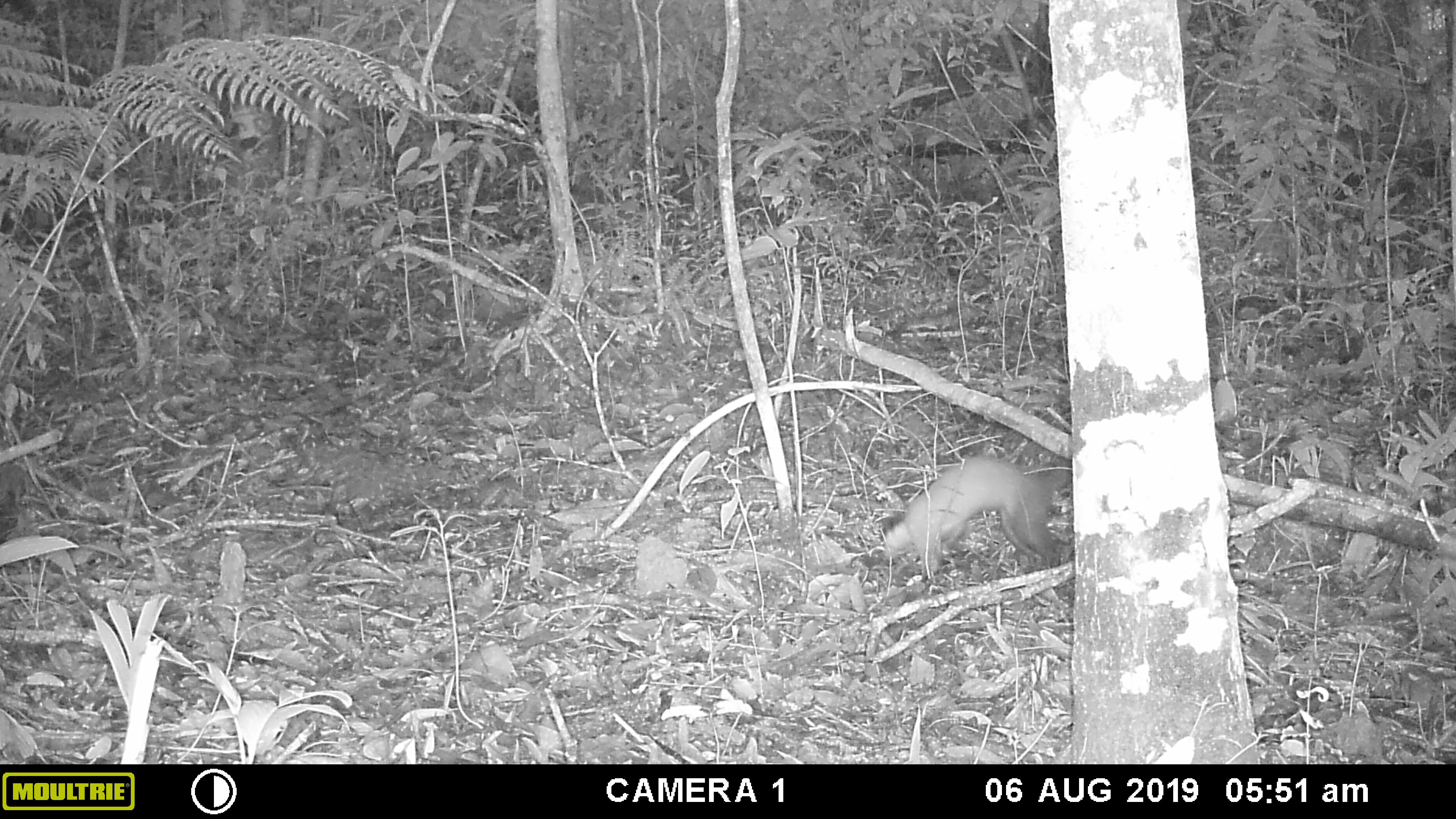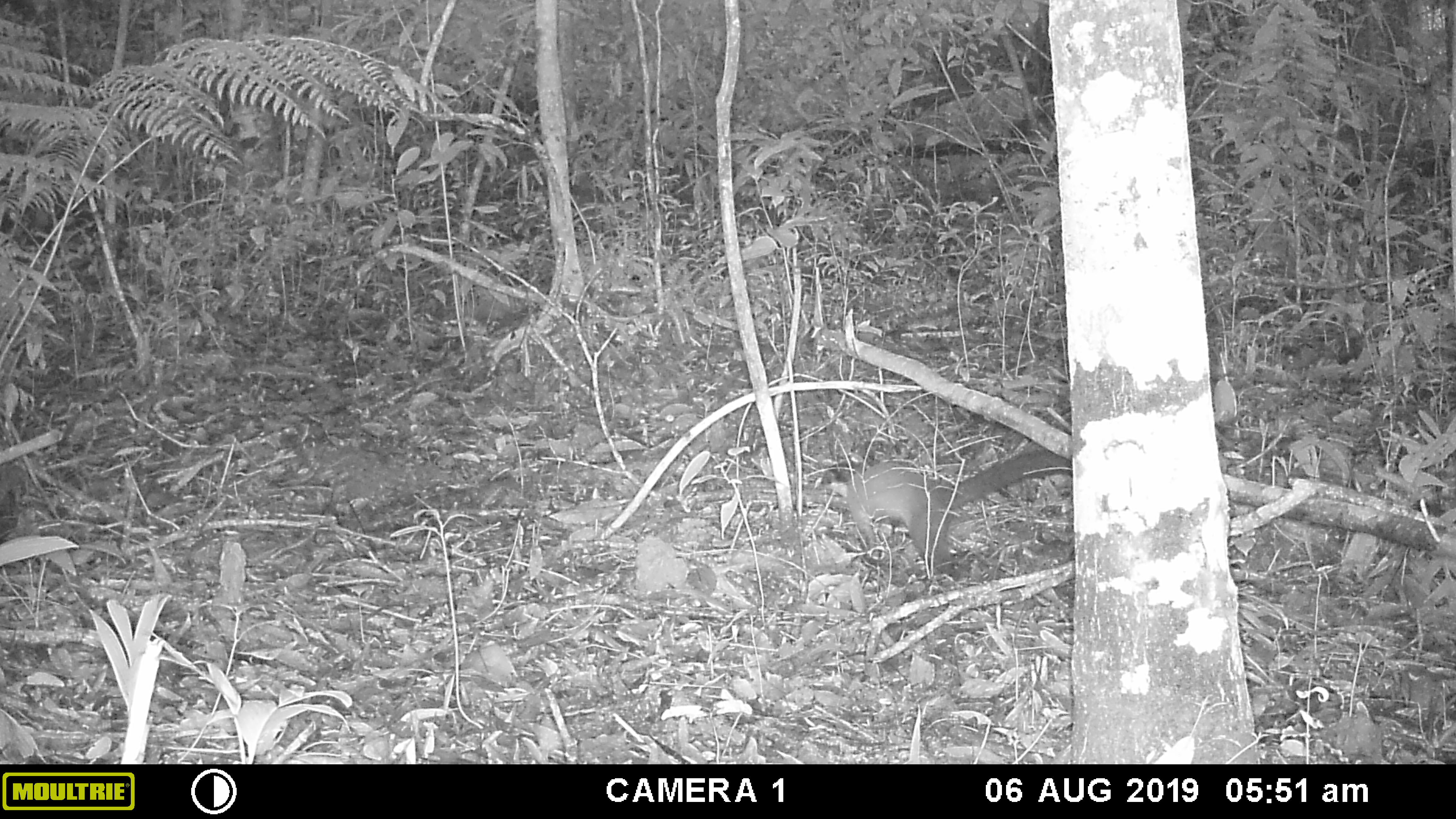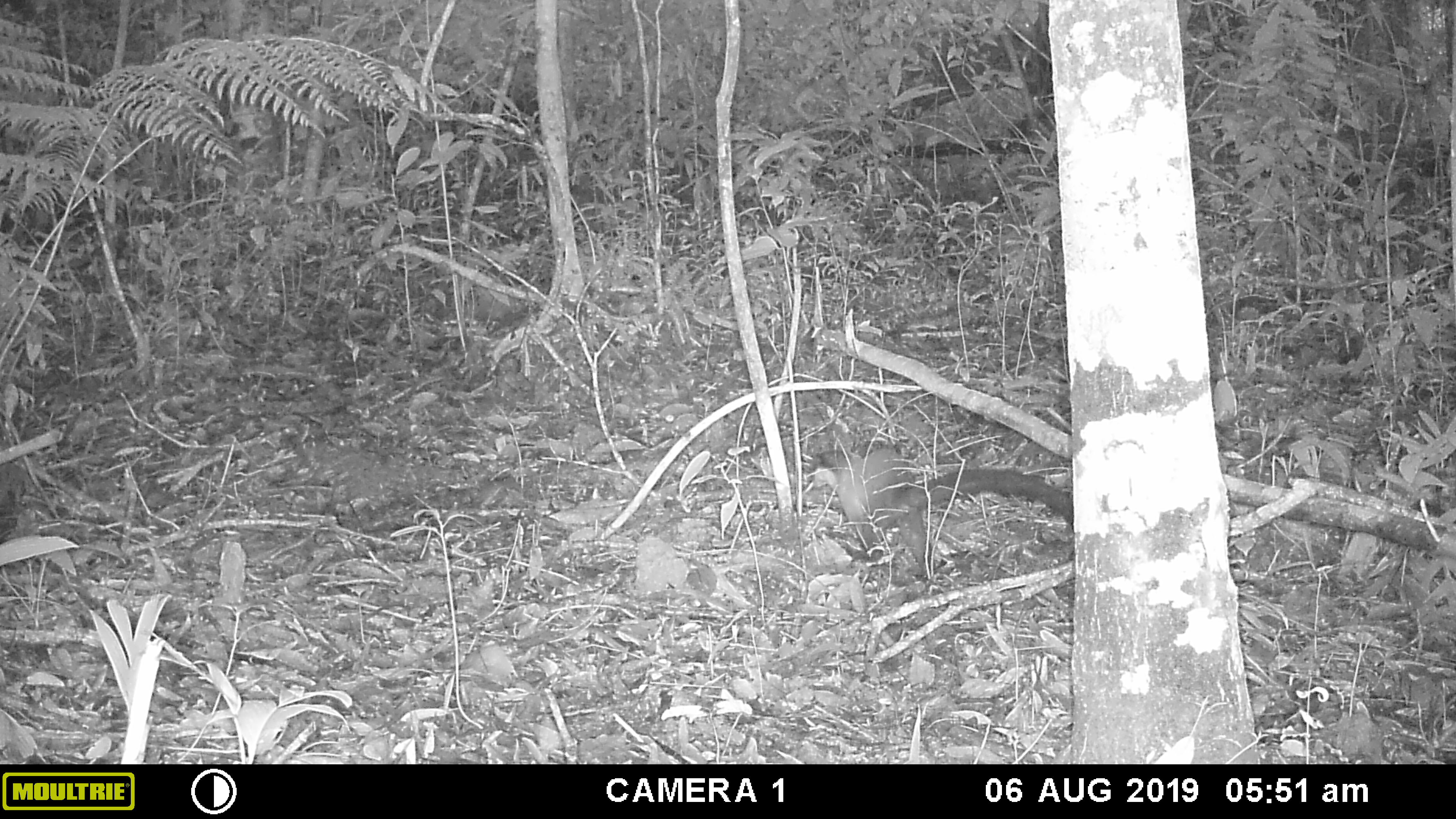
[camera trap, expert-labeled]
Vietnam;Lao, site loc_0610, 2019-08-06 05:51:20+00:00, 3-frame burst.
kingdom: Animalia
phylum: Chordata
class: Mammalia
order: Carnivora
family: Mustelidae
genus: Martes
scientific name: Martes flavigula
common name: yellow-throated marten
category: yellow throated marten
Yellow throated marten (yellow-throated marten) (Martes flavigula). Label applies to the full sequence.